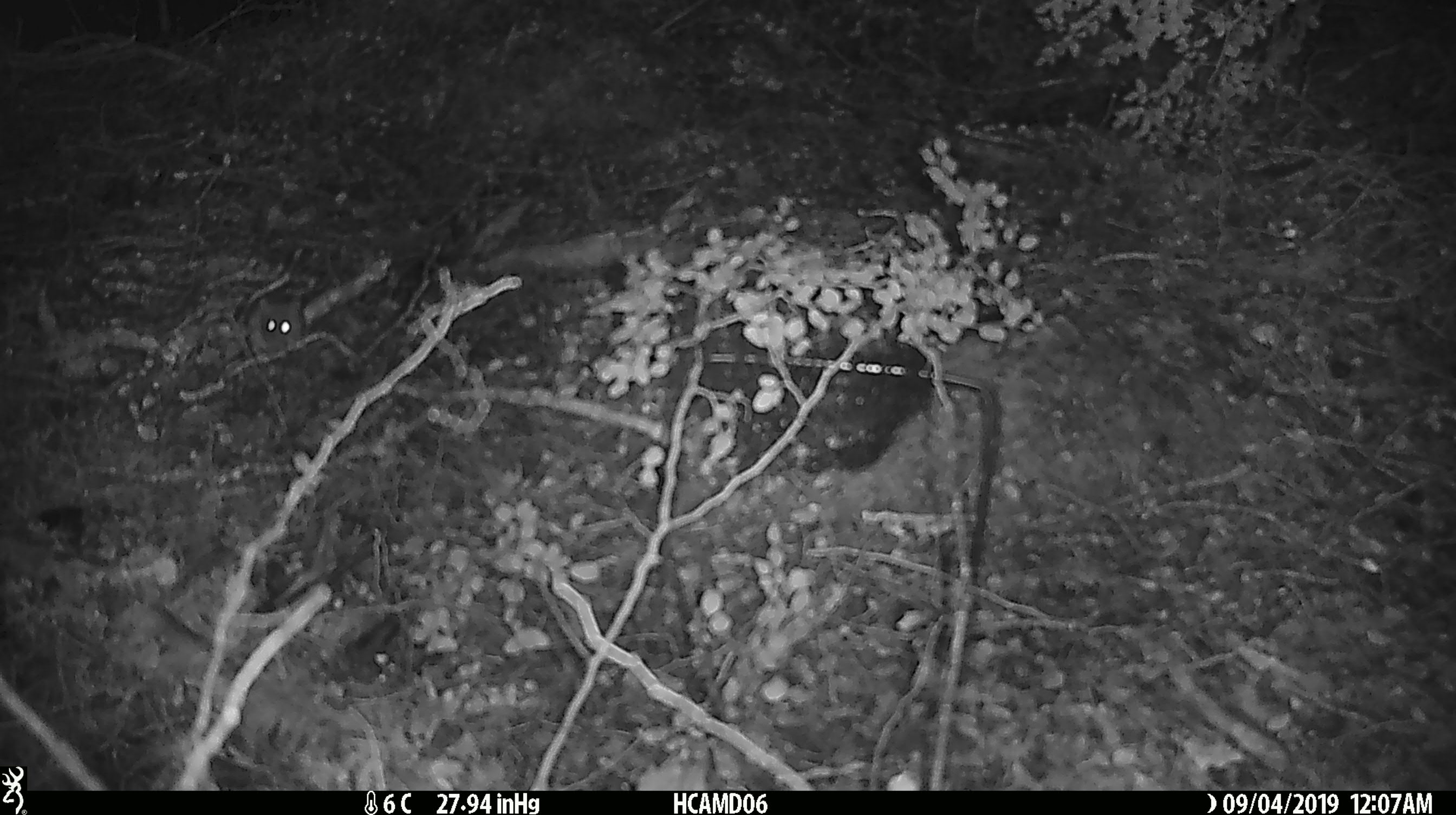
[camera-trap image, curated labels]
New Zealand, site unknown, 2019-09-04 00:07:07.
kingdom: Animalia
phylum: Chordata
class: Mammalia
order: Rodentia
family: Muridae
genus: Mus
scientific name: Mus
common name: mouse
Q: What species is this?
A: Mouse (Mus).